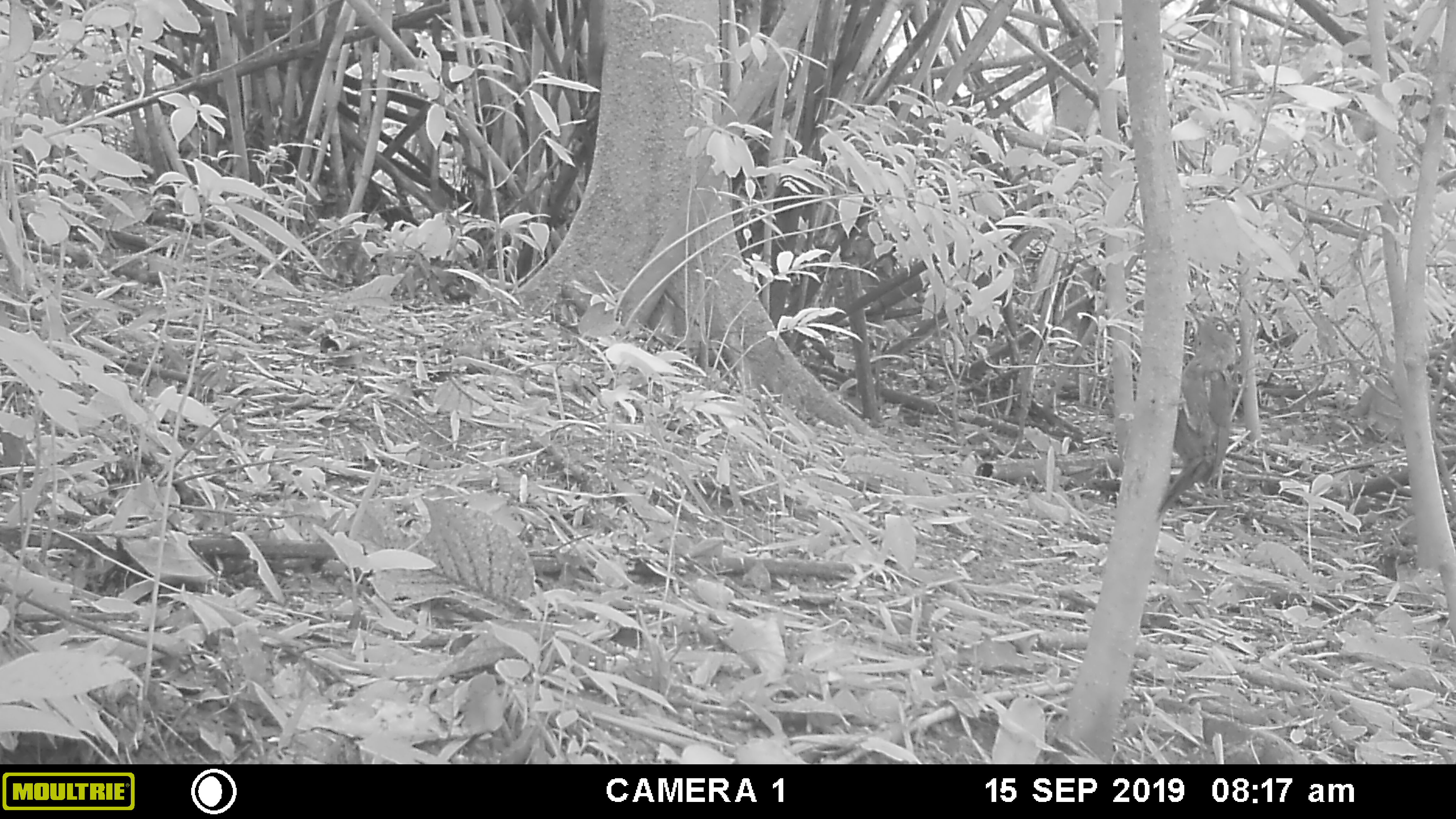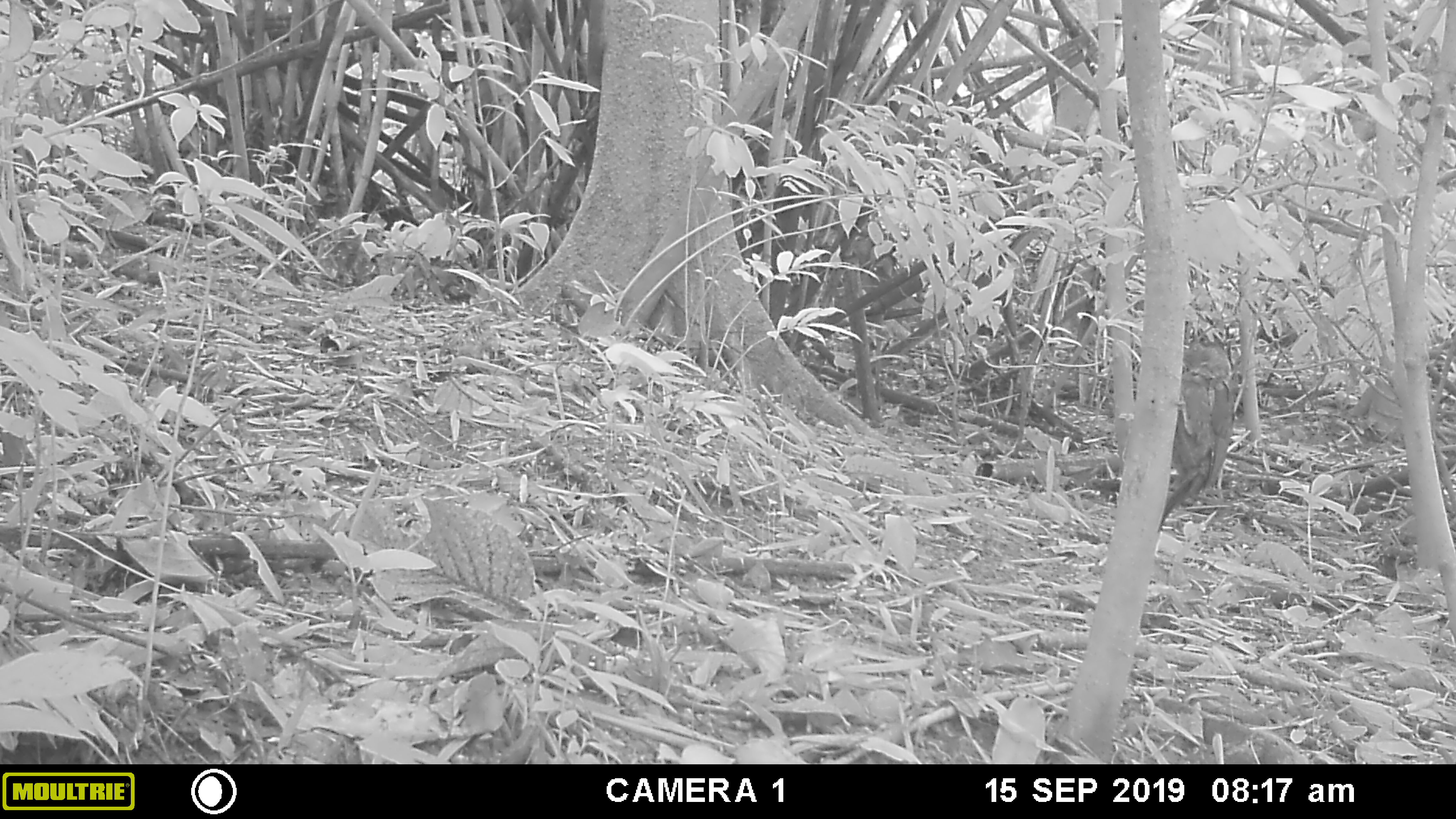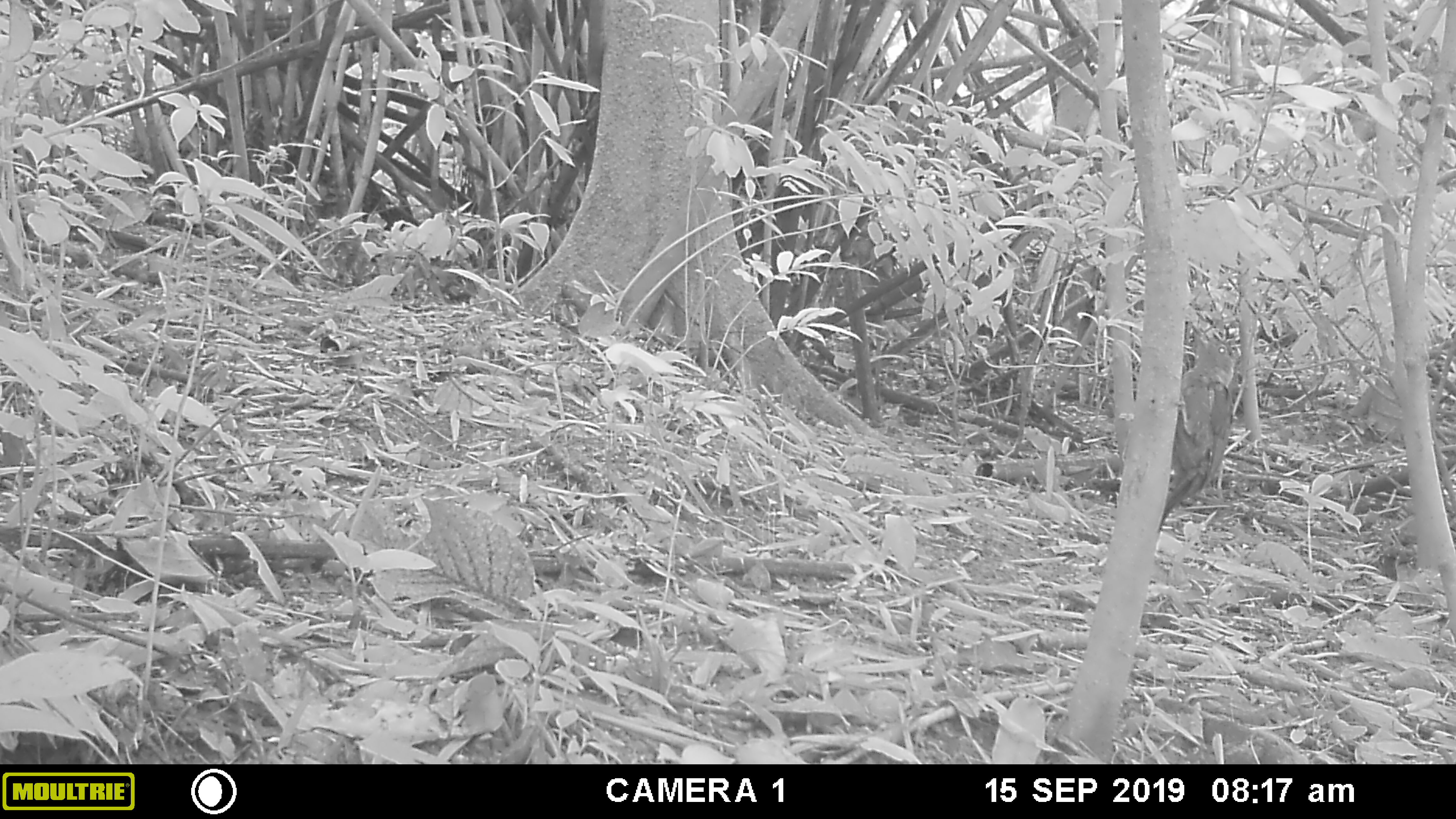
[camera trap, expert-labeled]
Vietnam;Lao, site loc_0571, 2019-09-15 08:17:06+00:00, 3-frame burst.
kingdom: Animalia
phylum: Chordata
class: Aves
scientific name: Aves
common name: bird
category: unidentified bird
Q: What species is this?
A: Unidentified bird (bird) (Aves).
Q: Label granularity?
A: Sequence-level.